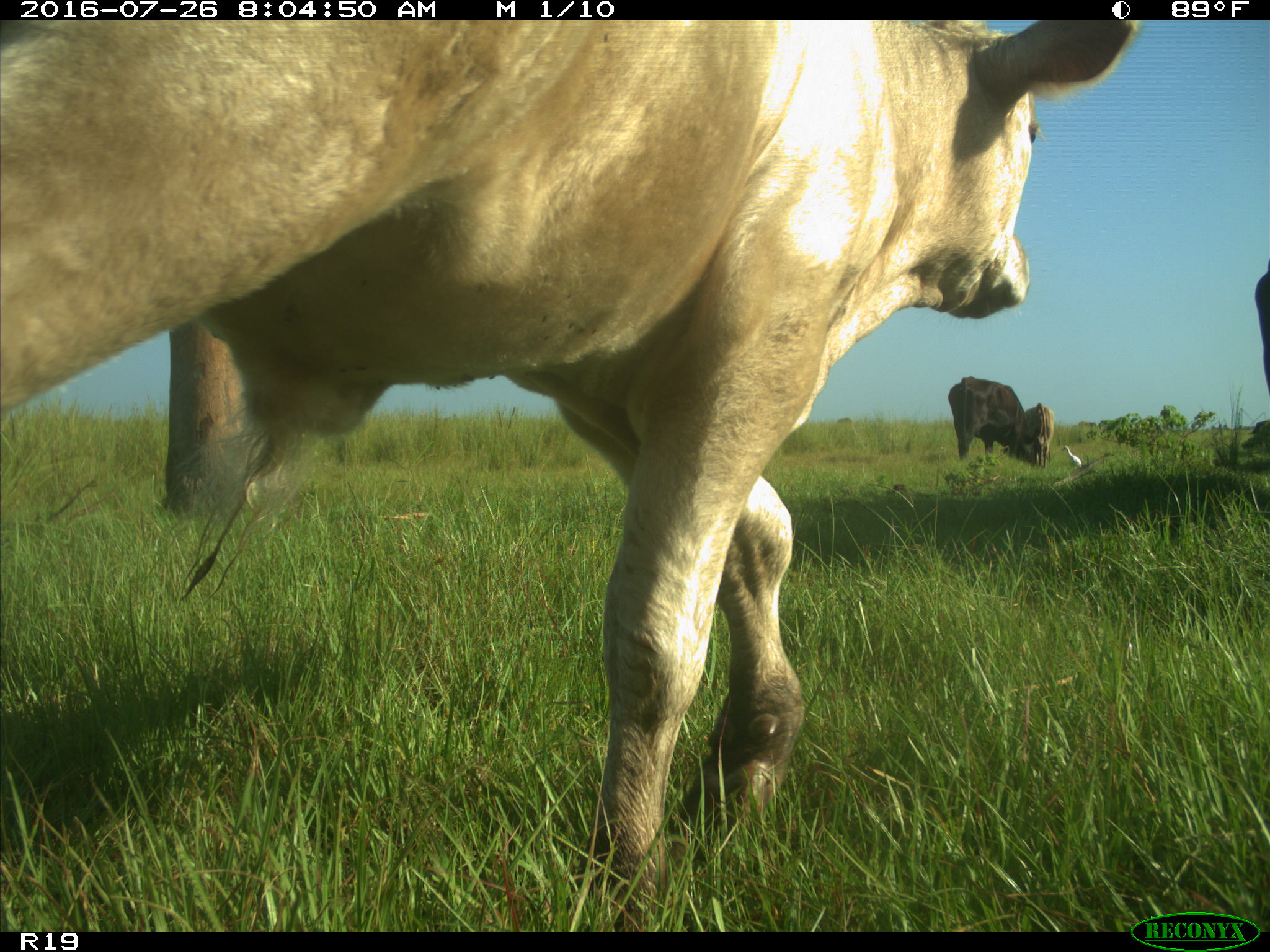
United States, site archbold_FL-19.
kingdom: Animalia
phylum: Chordata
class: Mammalia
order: Artiodactyla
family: Bovidae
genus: Bos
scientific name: Bos taurus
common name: domestic cow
Bos taurus (domestic cow).